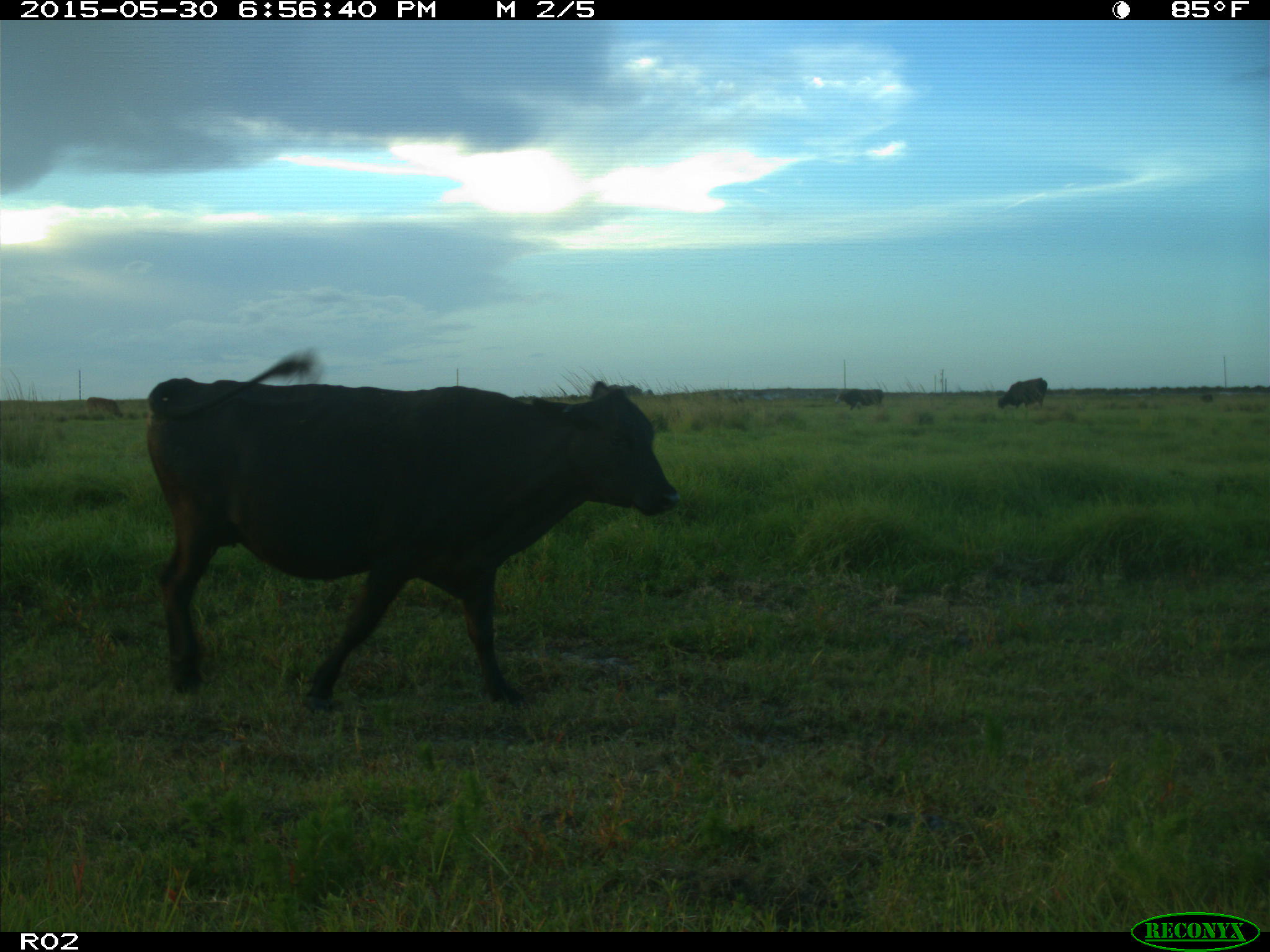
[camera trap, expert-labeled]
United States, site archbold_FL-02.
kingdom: Animalia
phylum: Chordata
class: Mammalia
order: Artiodactyla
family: Bovidae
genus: Bos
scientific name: Bos taurus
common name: domestic cow